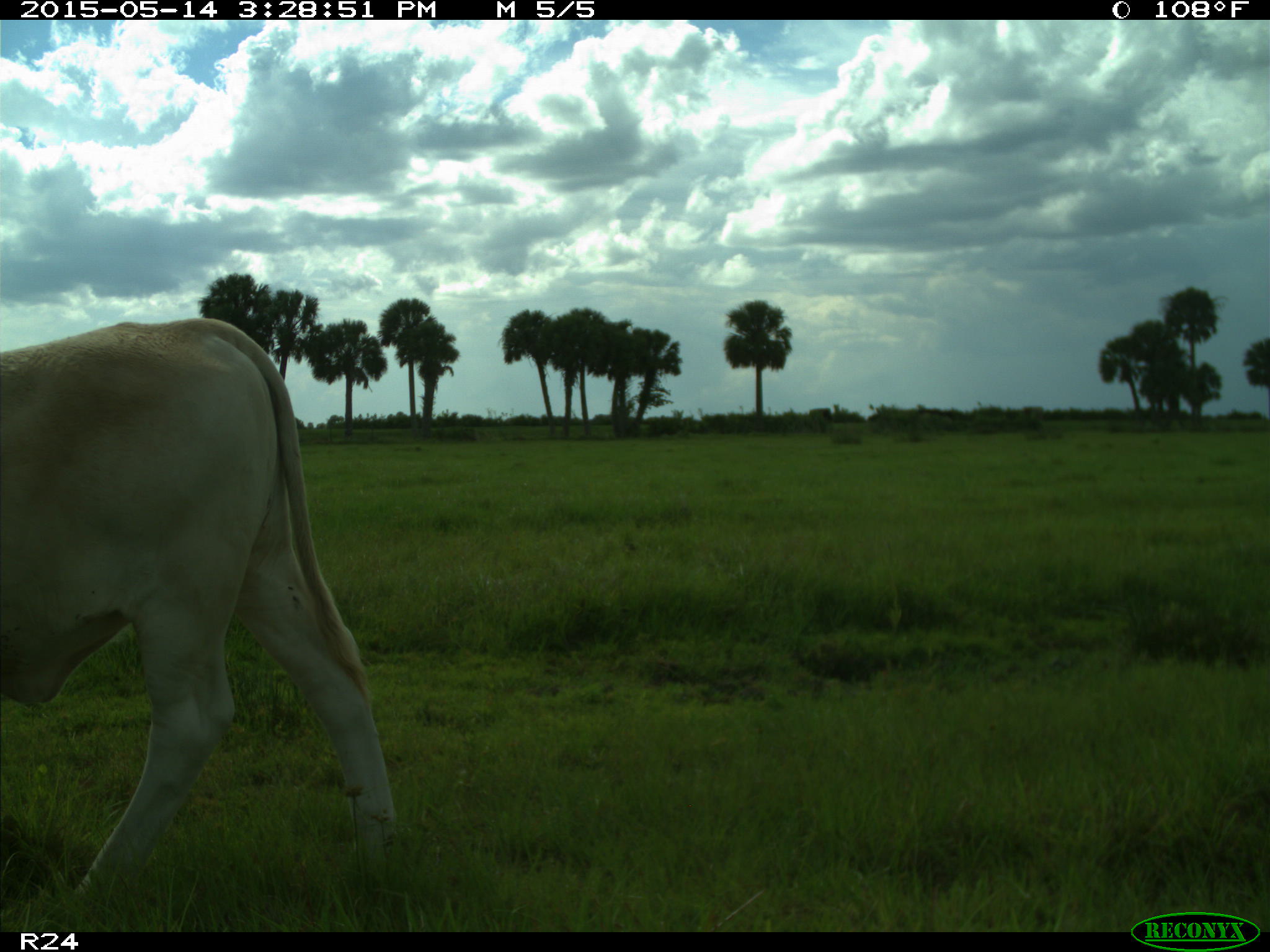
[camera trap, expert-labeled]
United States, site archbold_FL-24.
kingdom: Animalia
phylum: Chordata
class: Mammalia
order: Artiodactyla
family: Bovidae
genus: Bos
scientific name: Bos taurus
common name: domestic cow